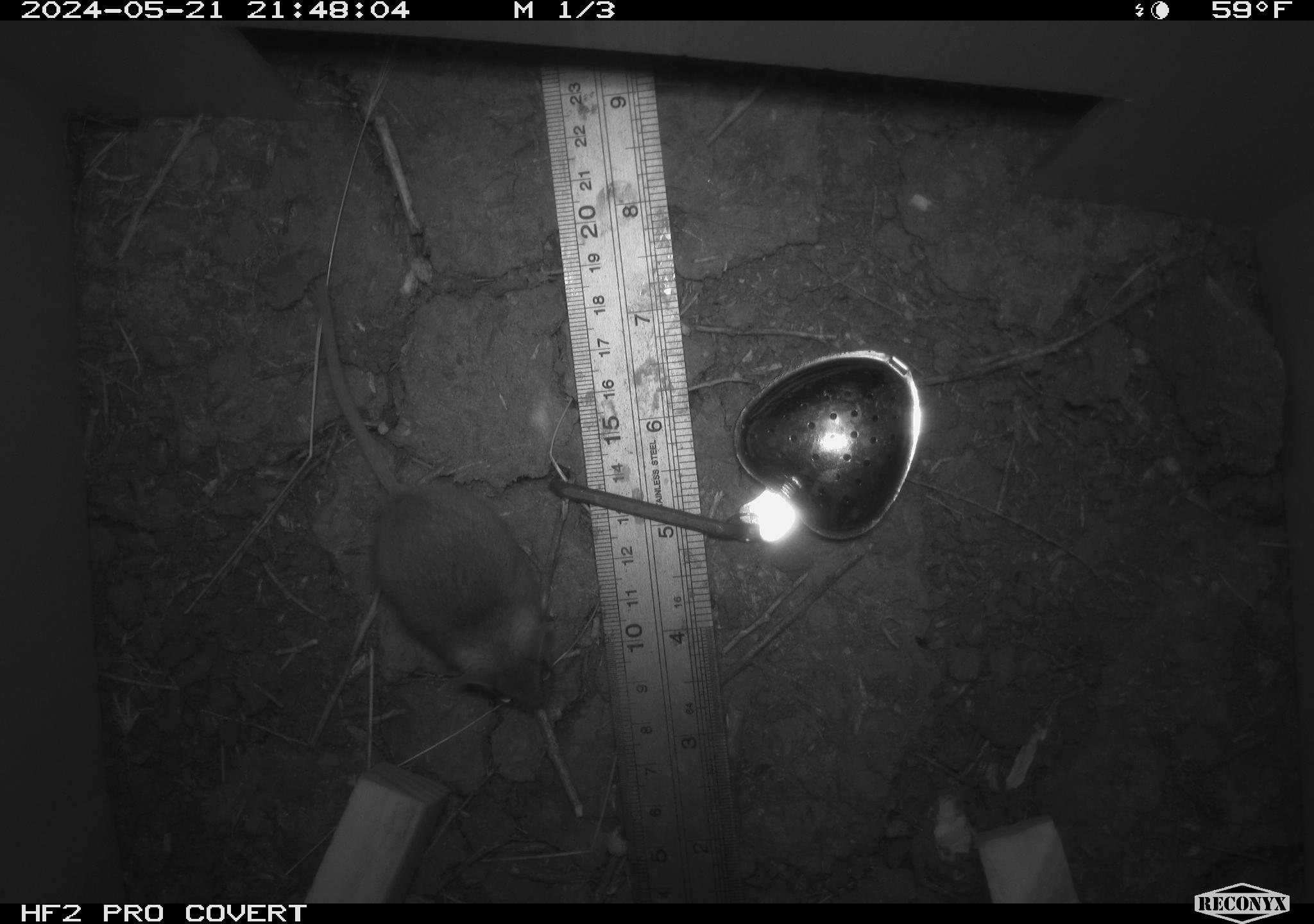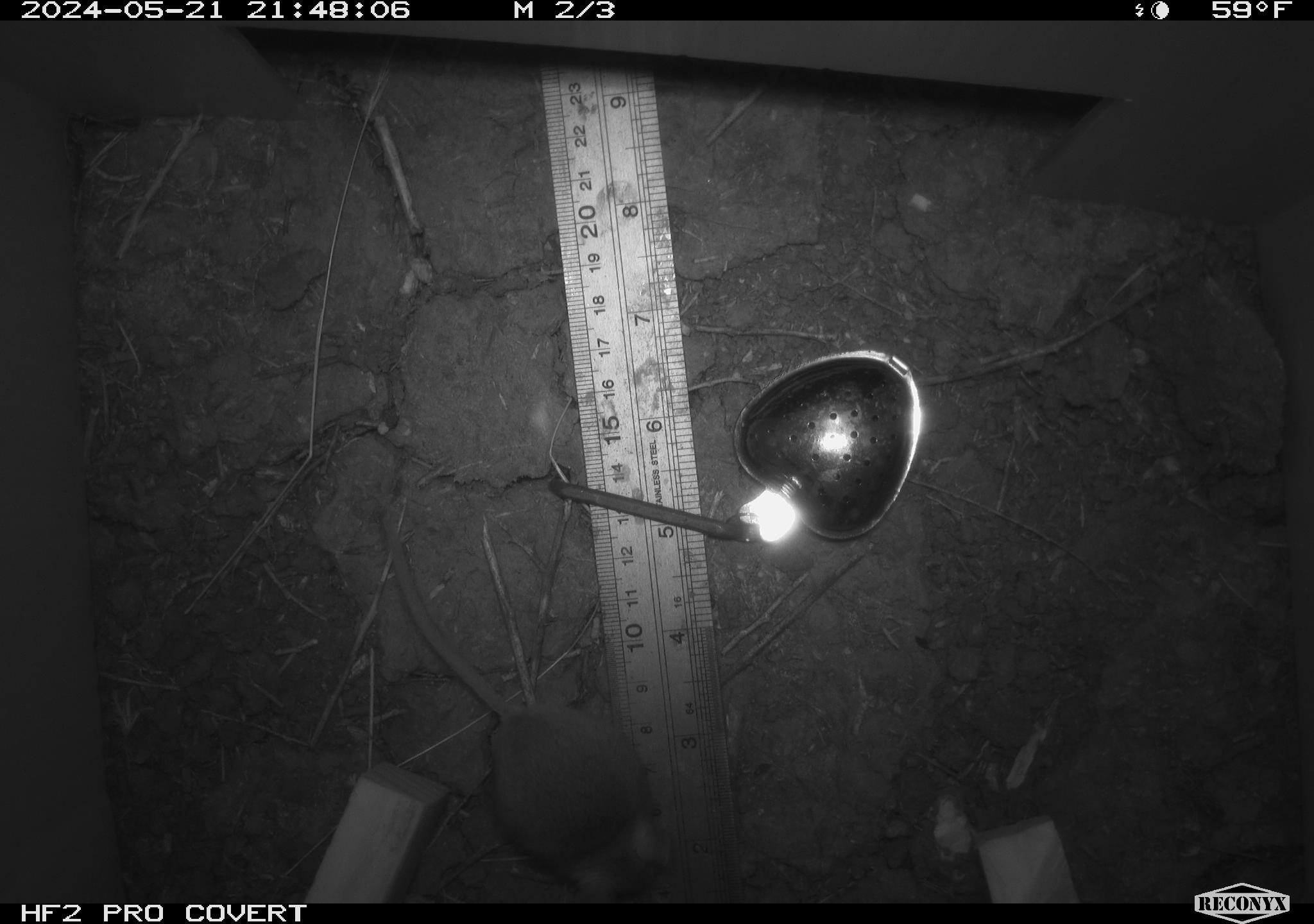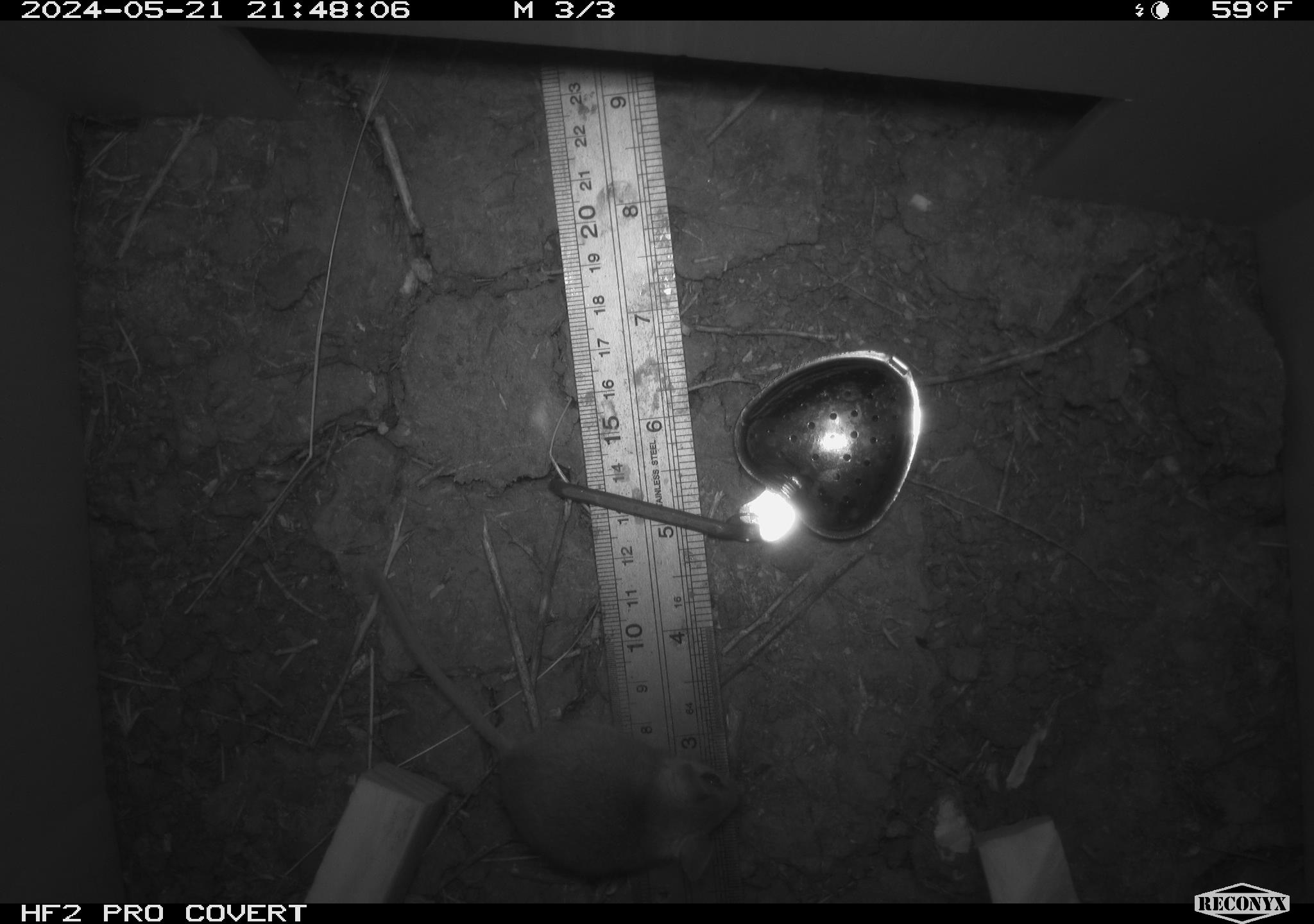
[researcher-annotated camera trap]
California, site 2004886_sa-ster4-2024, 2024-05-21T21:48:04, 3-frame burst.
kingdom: Animalia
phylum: Chordata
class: Mammalia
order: Rodentia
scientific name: Rodentia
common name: mouse species